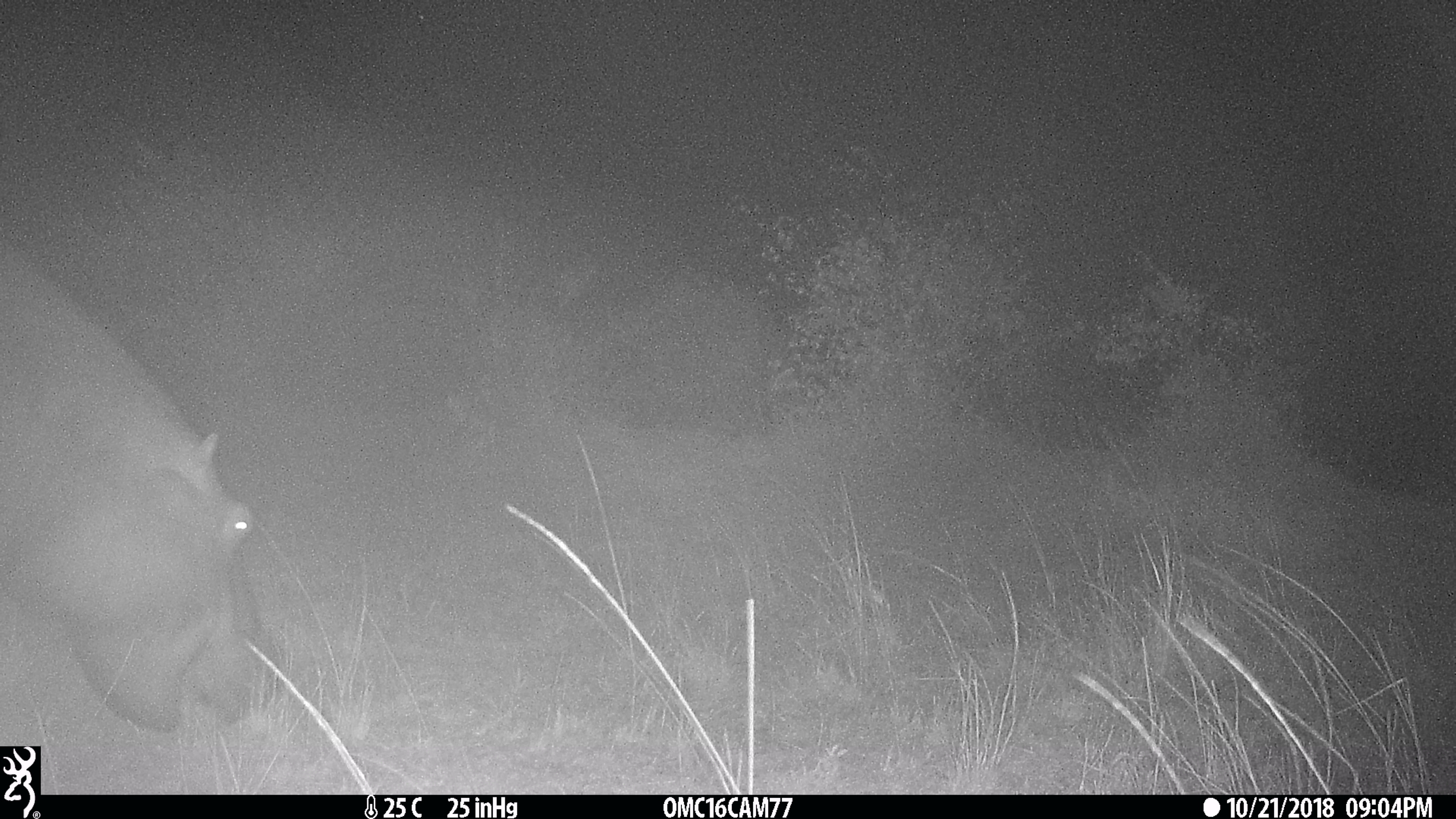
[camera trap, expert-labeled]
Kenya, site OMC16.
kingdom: Animalia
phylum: Chordata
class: Mammalia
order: Artiodactyla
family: Hippopotamidae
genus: Hippopotamus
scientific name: Hippopotamus amphibius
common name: hippopotamus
Hippopotamus (Hippopotamus amphibius).